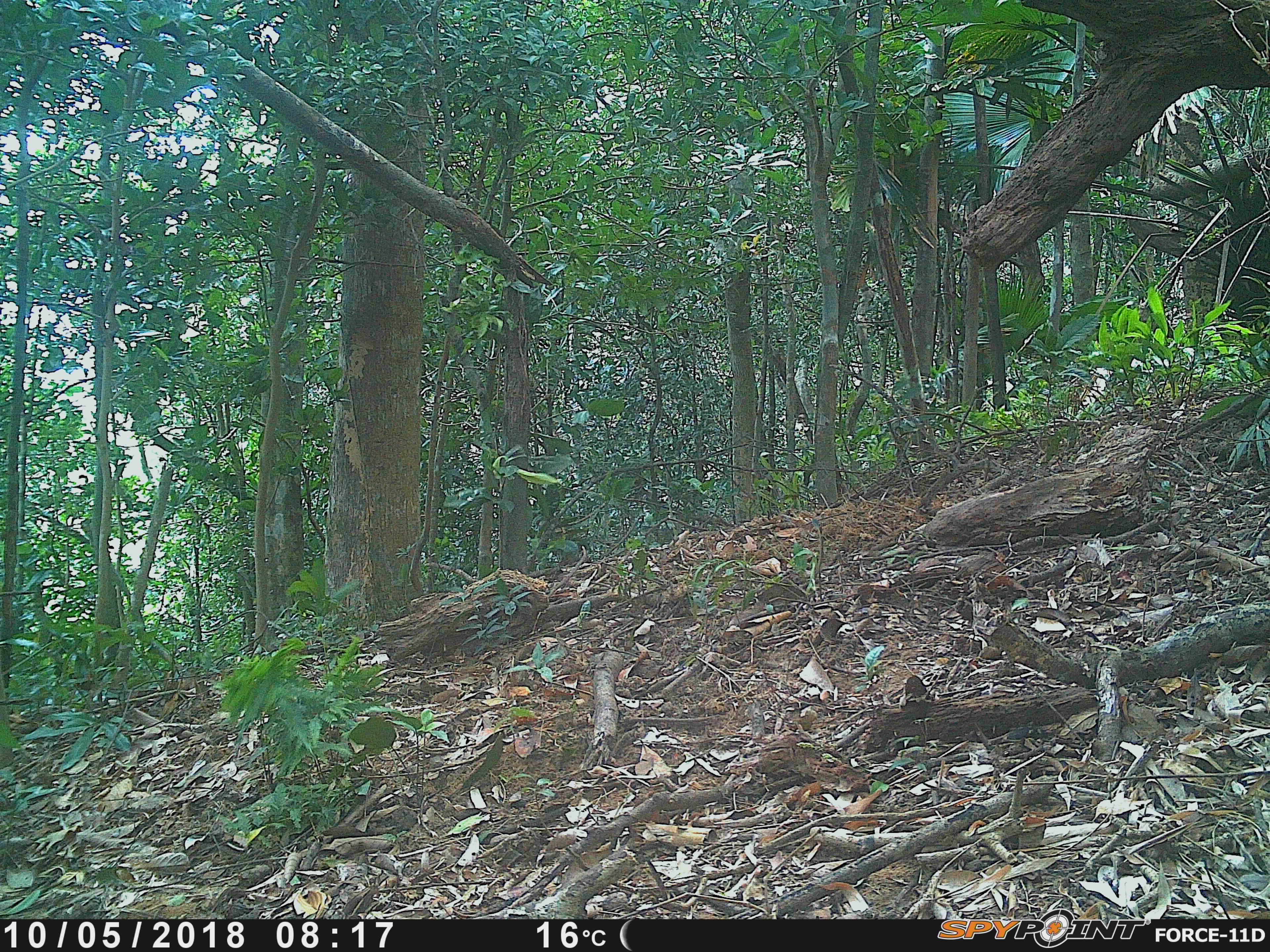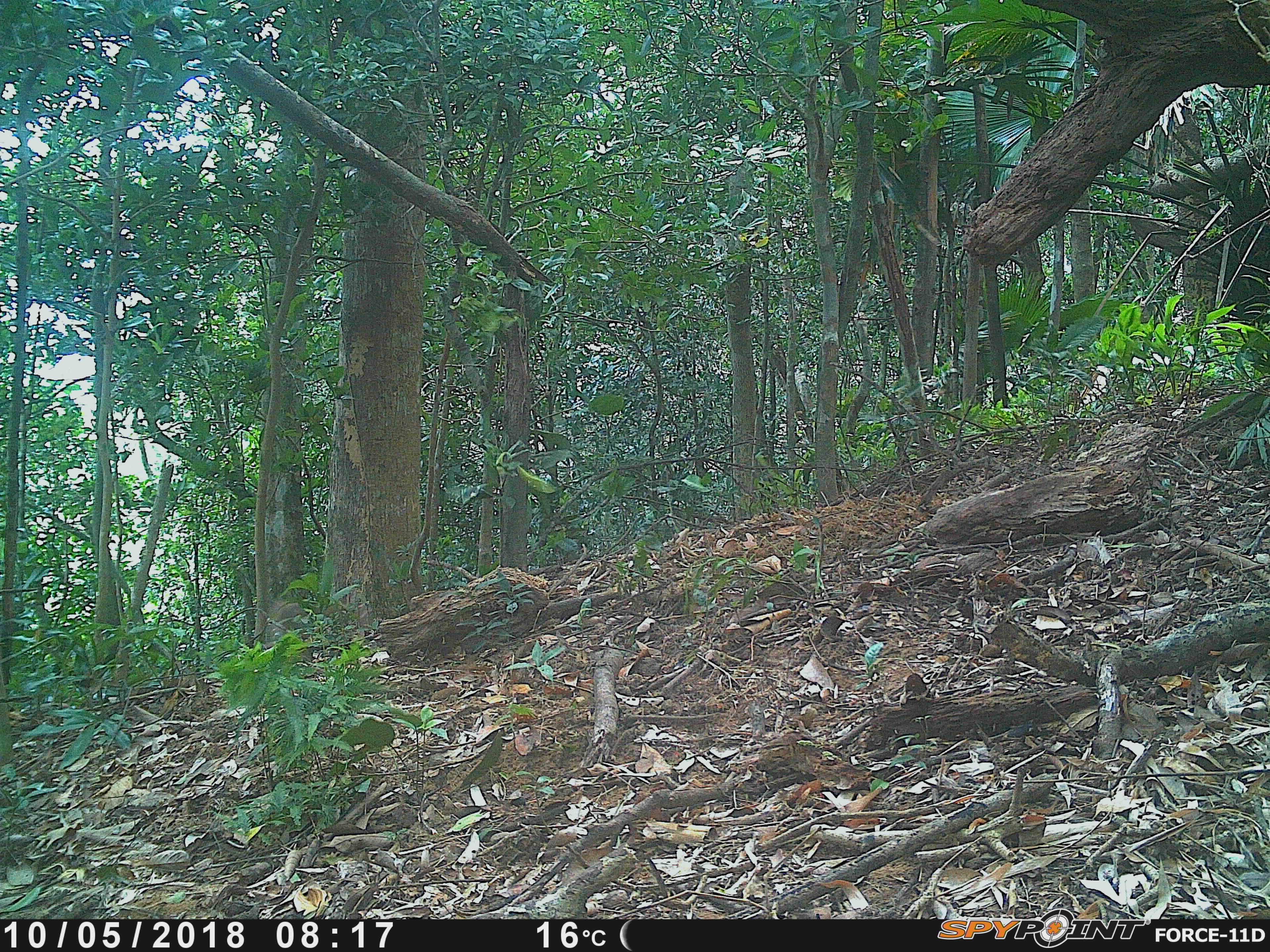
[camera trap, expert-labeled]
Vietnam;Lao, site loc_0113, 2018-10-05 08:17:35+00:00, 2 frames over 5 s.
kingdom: Animalia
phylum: Chordata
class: Mammalia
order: Primates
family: Cercopithecidae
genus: Macaca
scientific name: Macaca nemestrina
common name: pig-tailed macaque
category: pig tailed macaque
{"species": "pig tailed macaque (pig-tailed macaque) (Macaca nemestrina)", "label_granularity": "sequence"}